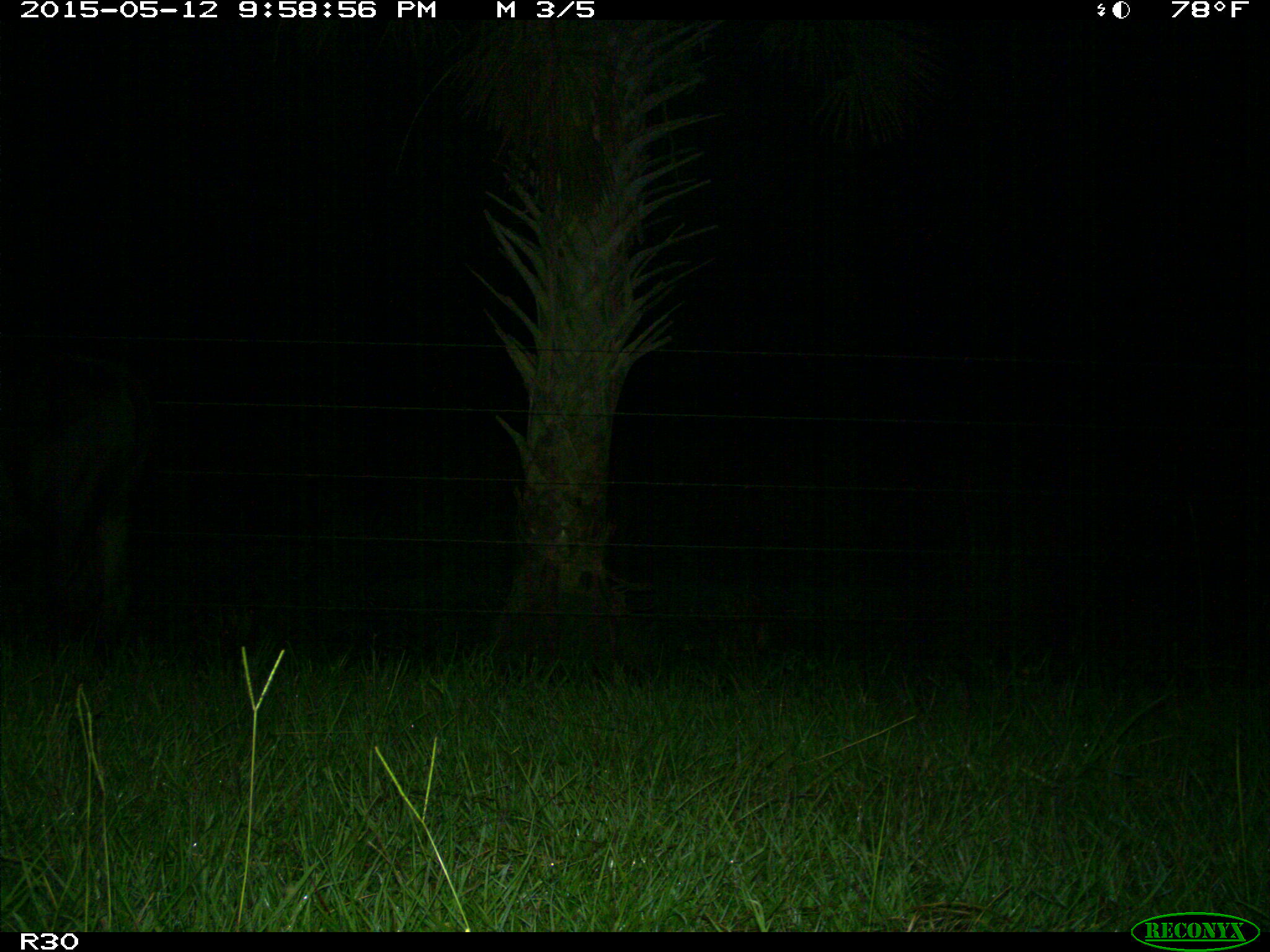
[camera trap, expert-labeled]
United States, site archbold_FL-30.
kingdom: Animalia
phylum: Chordata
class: Mammalia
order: Artiodactyla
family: Bovidae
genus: Bos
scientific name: Bos taurus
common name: domestic cow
Bos taurus (domestic cow).